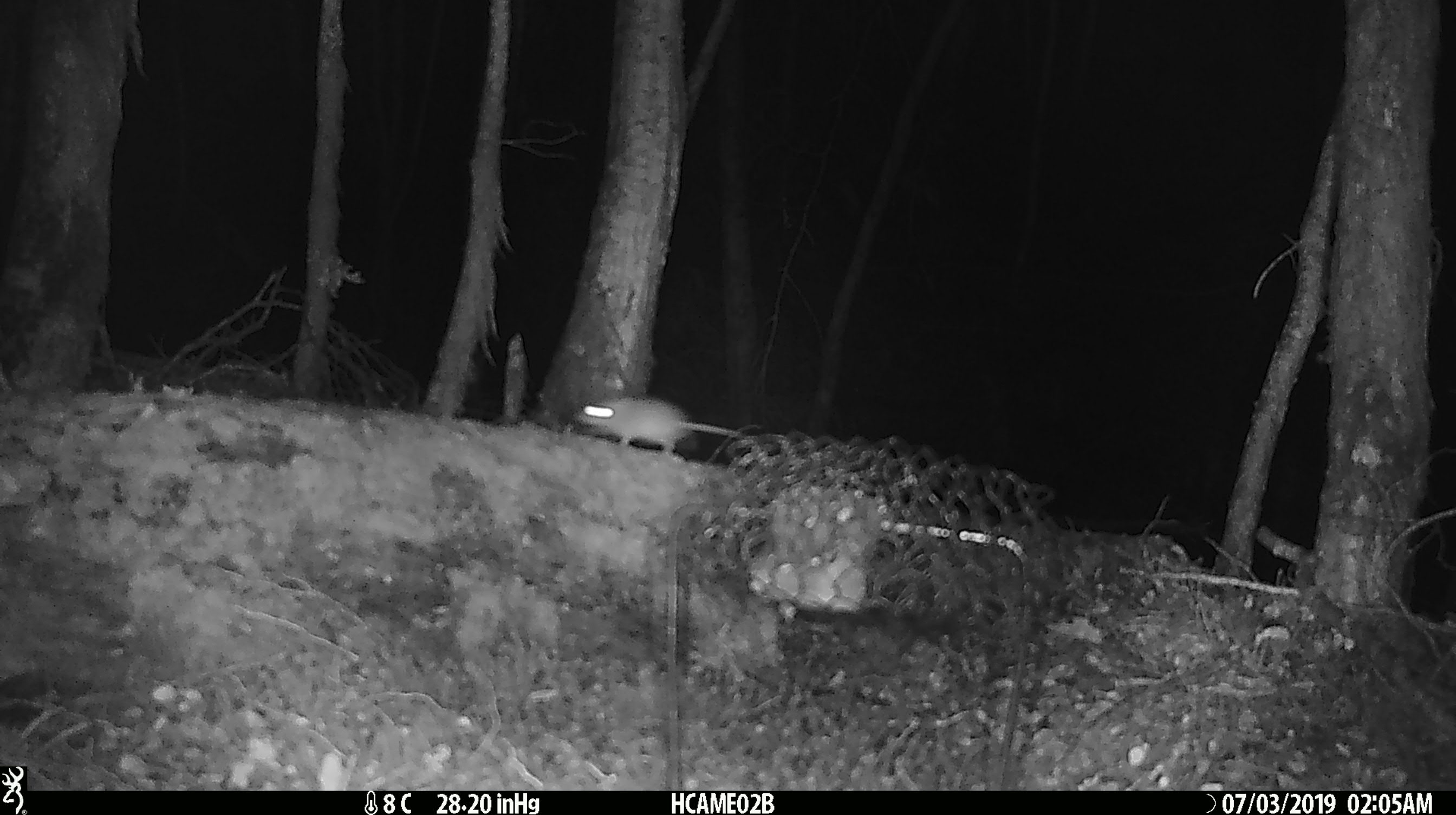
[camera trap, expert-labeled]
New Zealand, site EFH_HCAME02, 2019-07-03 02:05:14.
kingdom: Animalia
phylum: Chordata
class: Mammalia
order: Rodentia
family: Muridae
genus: Mus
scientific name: Mus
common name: mouse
Mouse (Mus).